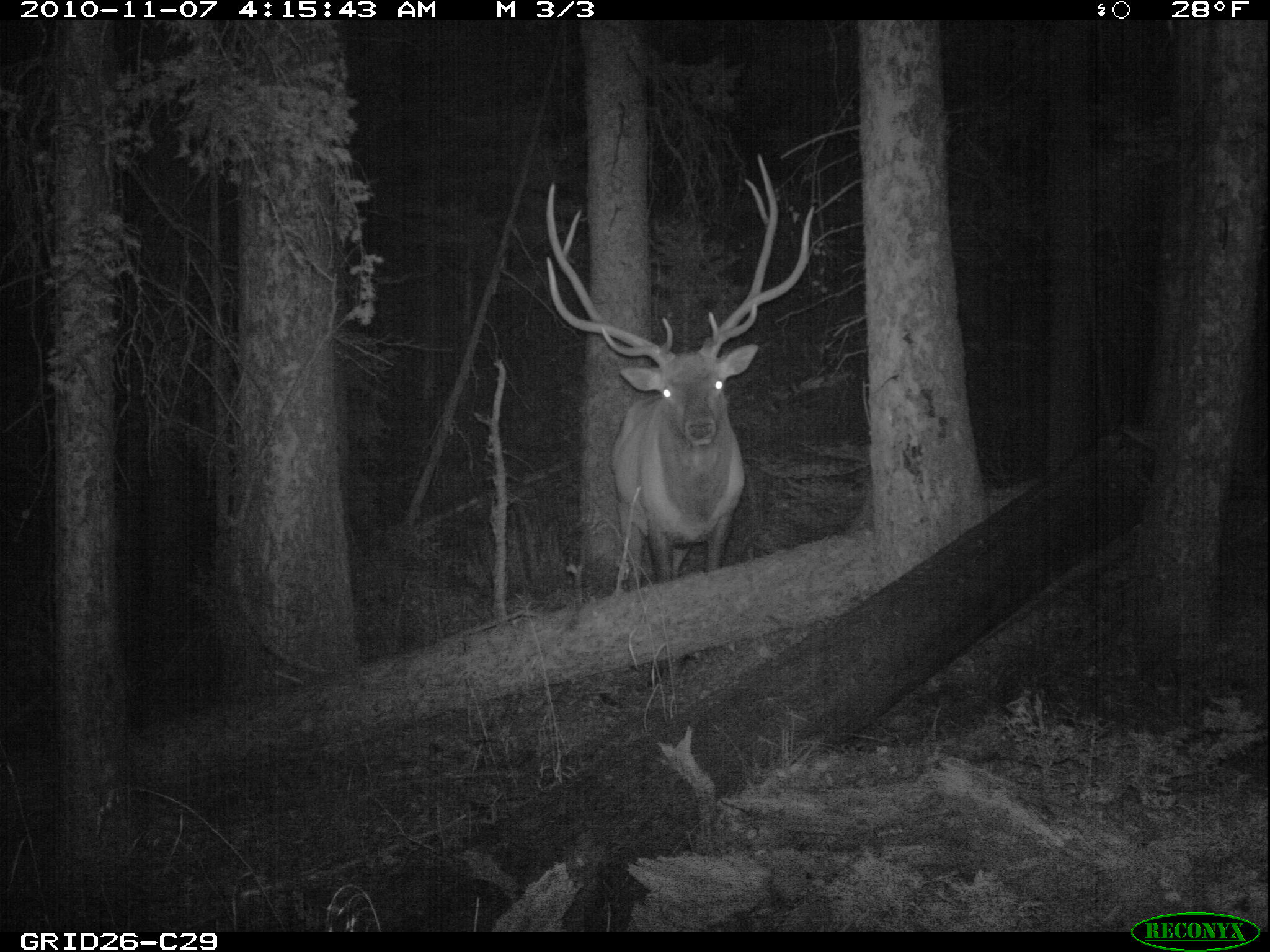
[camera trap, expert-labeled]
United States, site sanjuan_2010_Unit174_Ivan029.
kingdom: Animalia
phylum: Chordata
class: Mammalia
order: Artiodactyla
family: Cervidae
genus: Cervus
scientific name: Cervus elaphus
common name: red deer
Cervus elaphus (red deer).